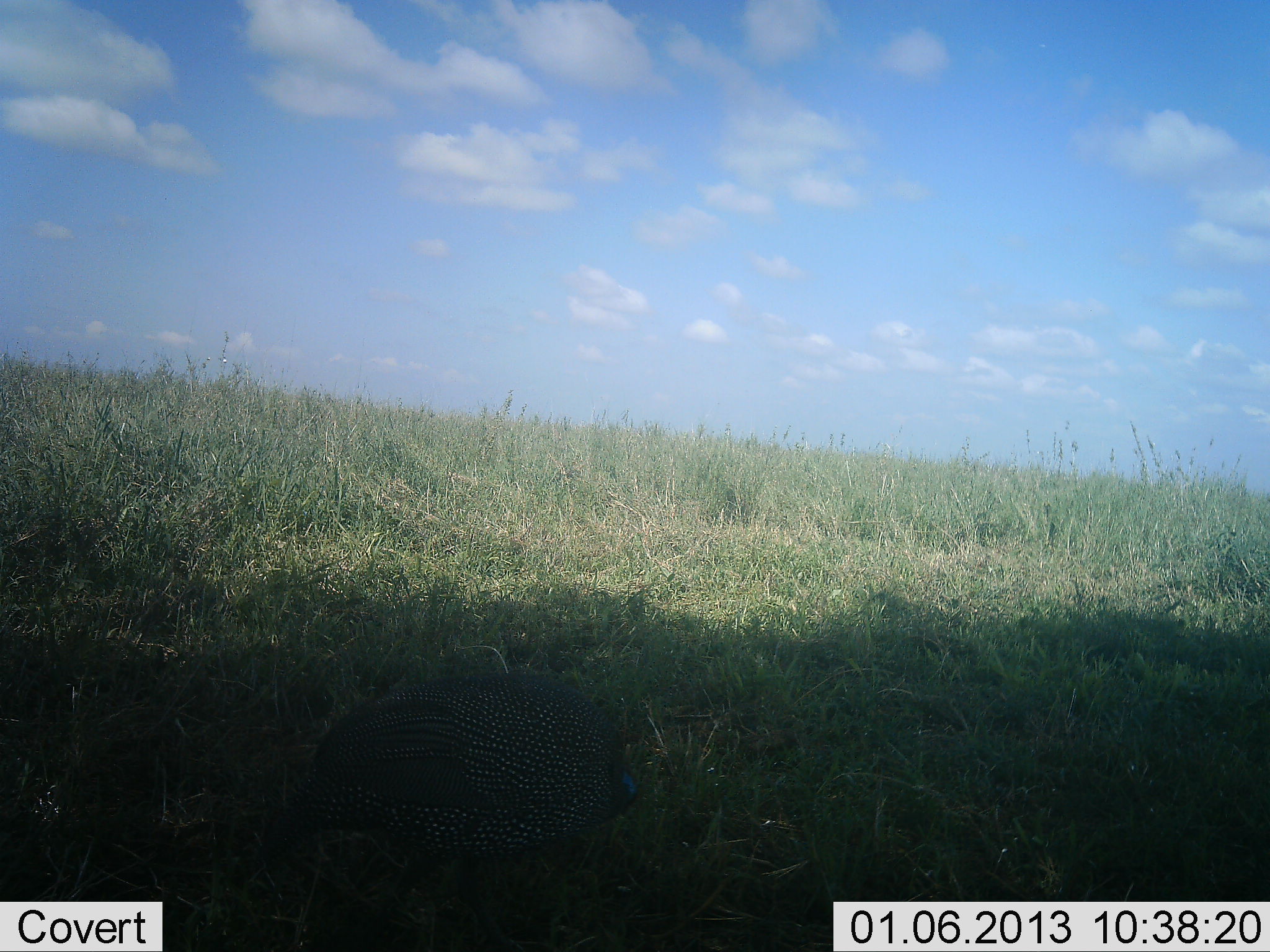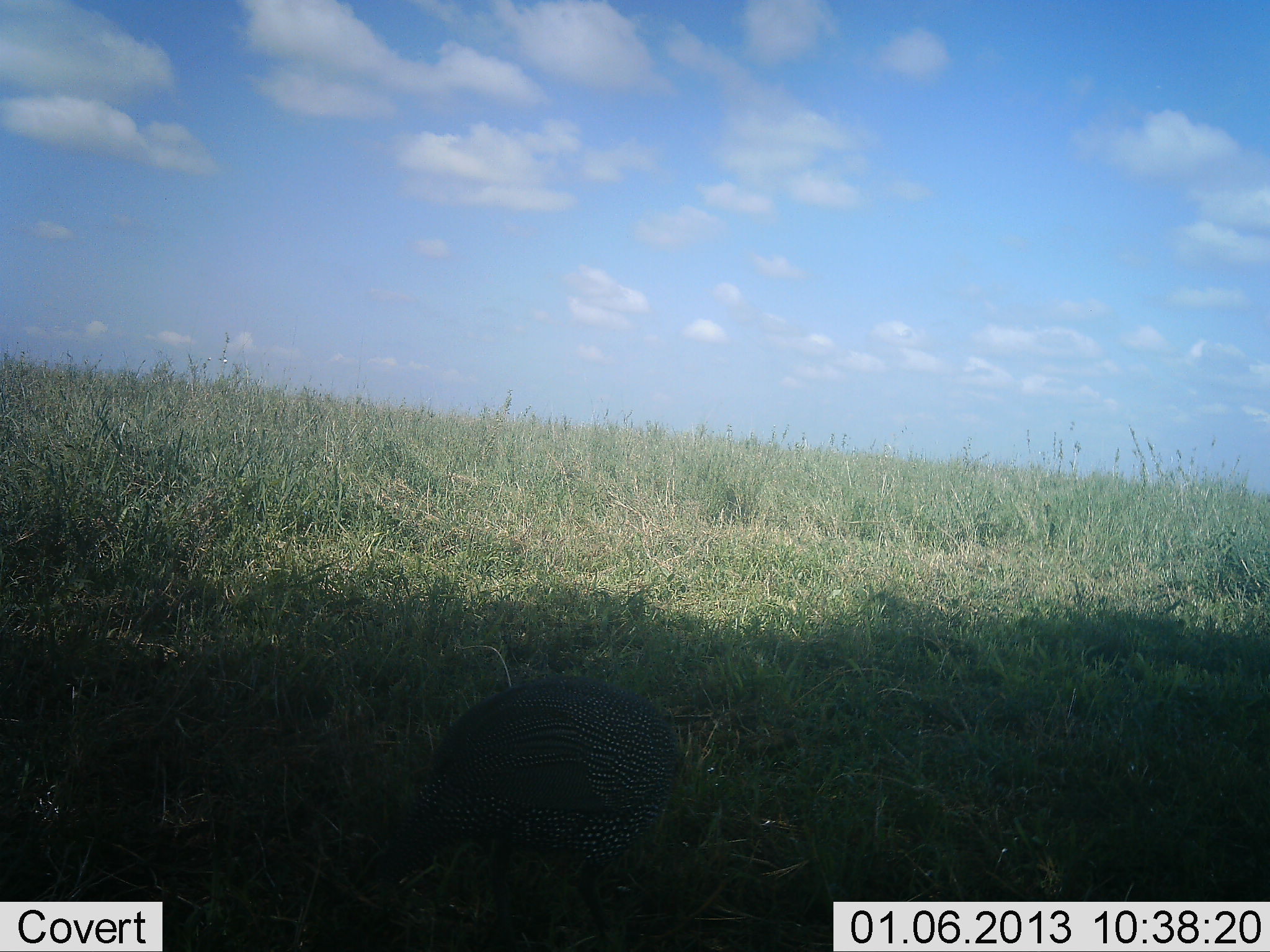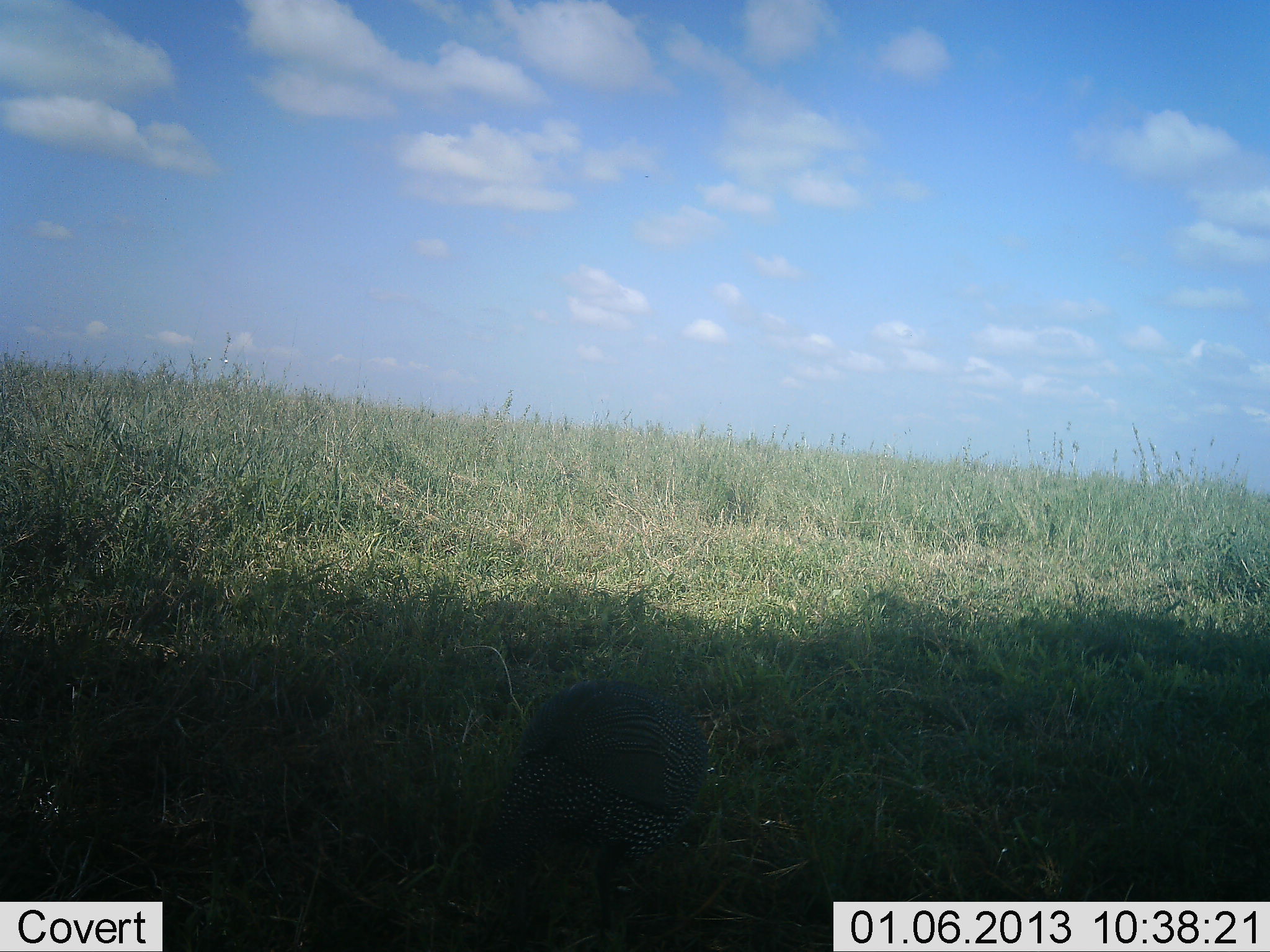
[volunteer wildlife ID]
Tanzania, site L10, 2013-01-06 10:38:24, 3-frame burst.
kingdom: Animalia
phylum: Chordata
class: Aves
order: Galliformes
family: Numididae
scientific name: Numididae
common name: guinea fowl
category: guineafowl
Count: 1.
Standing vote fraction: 15%.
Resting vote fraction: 0%.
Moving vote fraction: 55%.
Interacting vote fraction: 0%.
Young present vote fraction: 0%.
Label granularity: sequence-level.